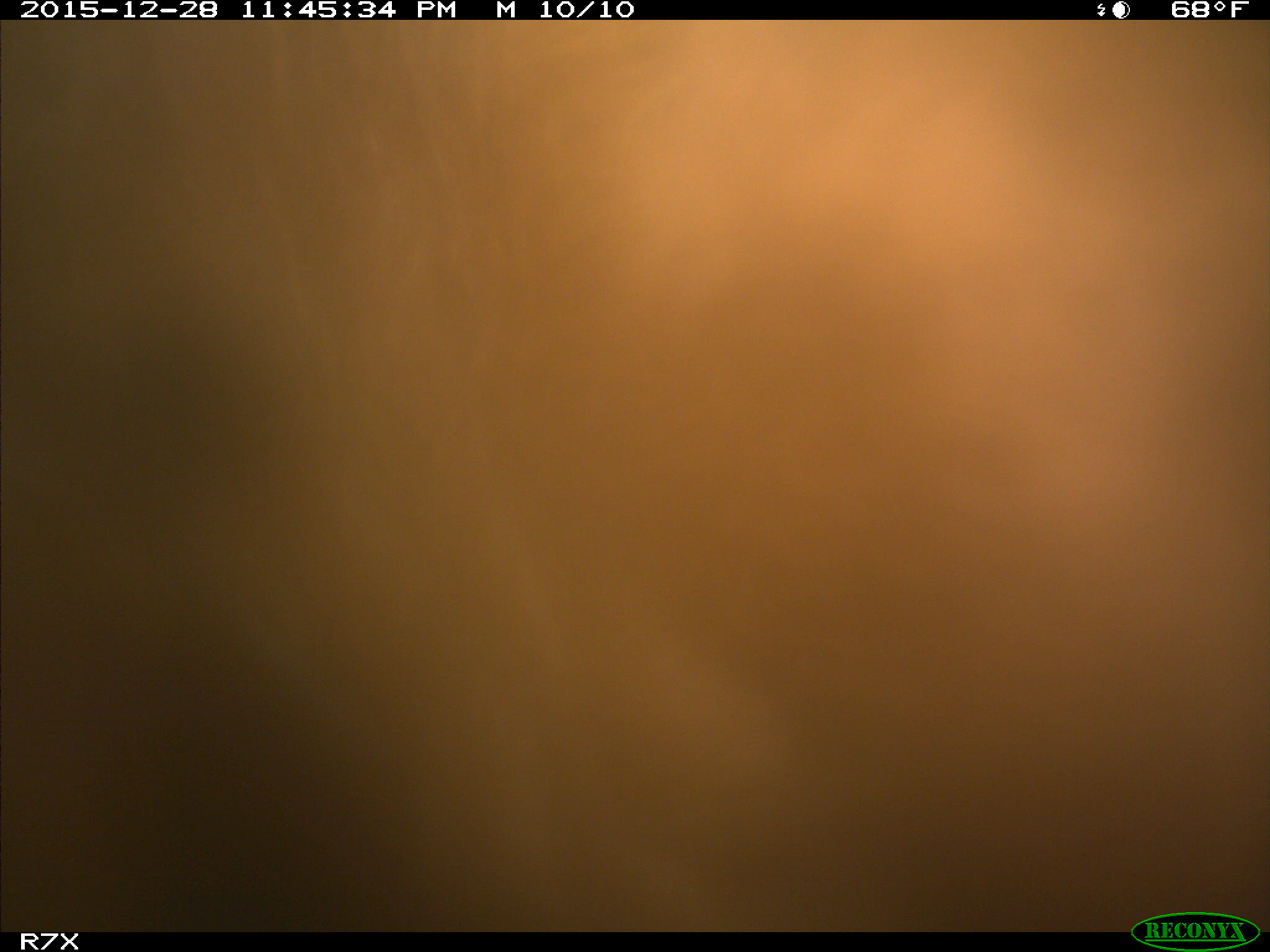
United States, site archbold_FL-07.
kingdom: Animalia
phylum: Chordata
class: Mammalia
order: Artiodactyla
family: Bovidae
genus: Bos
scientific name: Bos taurus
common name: domestic cow